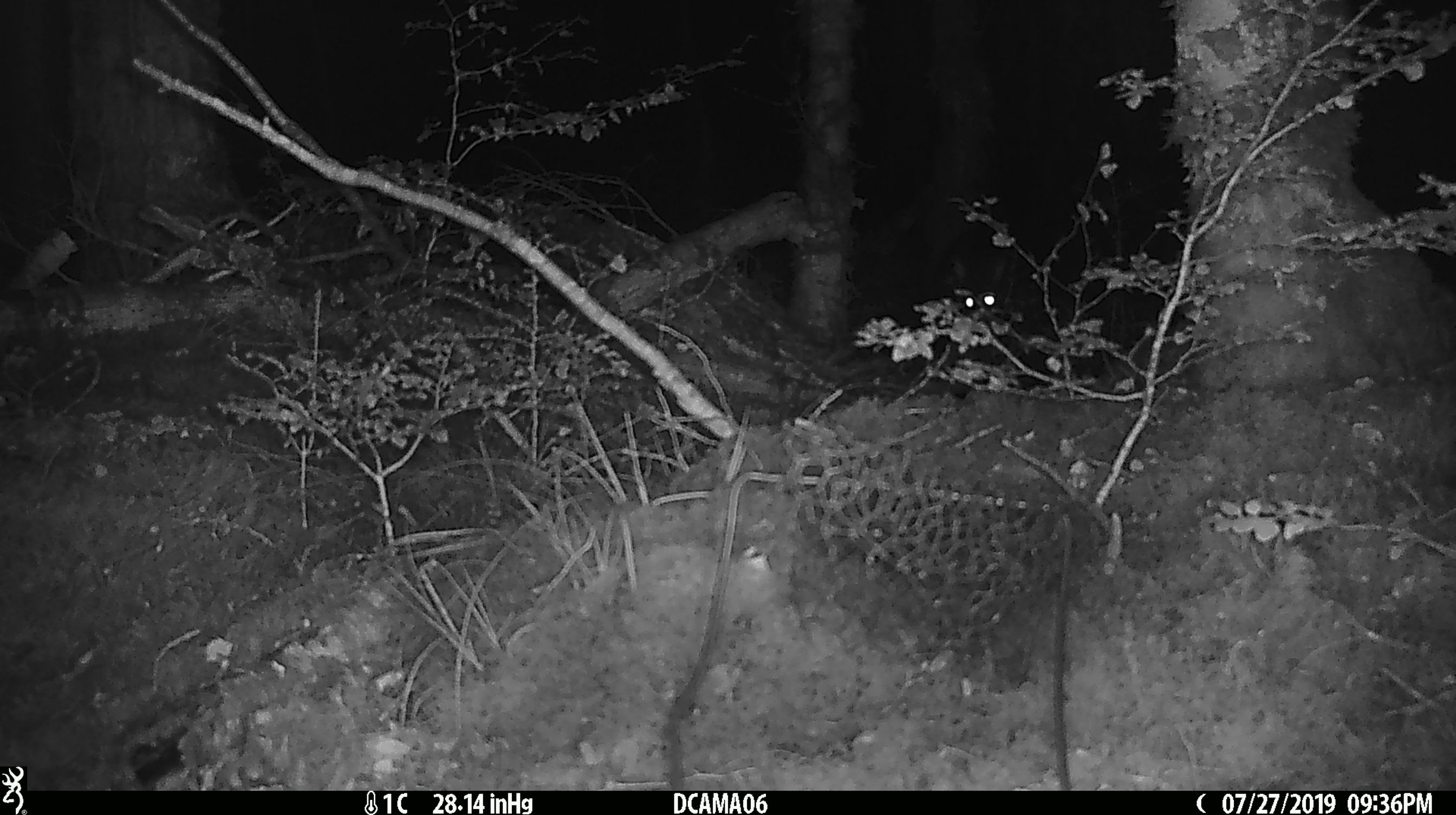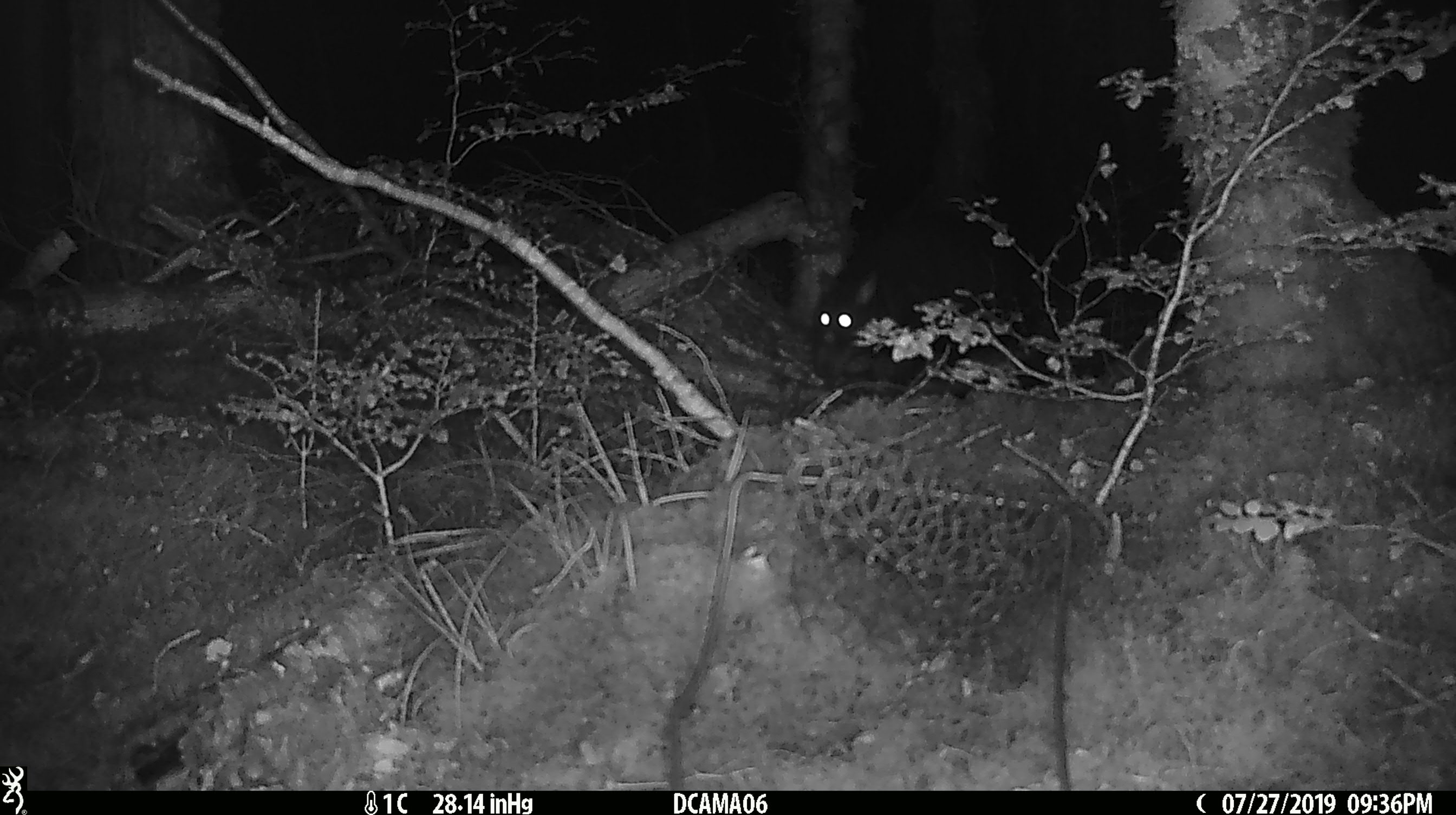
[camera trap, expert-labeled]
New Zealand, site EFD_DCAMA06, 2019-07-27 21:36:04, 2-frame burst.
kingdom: Animalia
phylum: Chordata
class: Mammalia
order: Diprotodontia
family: Phalangeridae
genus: Trichosurus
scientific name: Trichosurus vulpecula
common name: common brushtail possum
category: possum